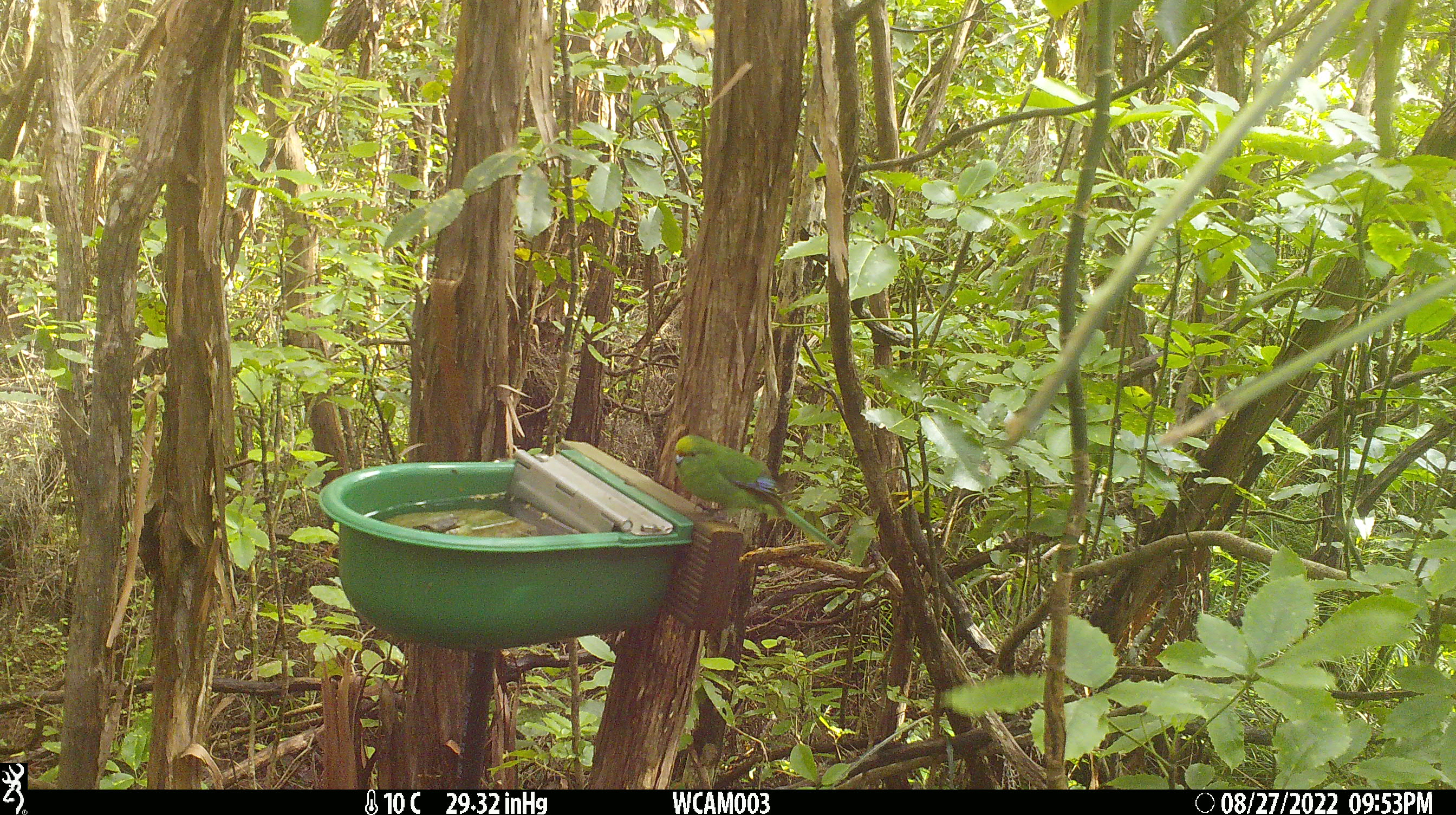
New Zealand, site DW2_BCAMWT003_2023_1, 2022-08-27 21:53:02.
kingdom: Animalia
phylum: Chordata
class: Aves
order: Psittaciformes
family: Psittaculidae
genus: Cyanoramphus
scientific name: Cyanoramphus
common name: parakeet